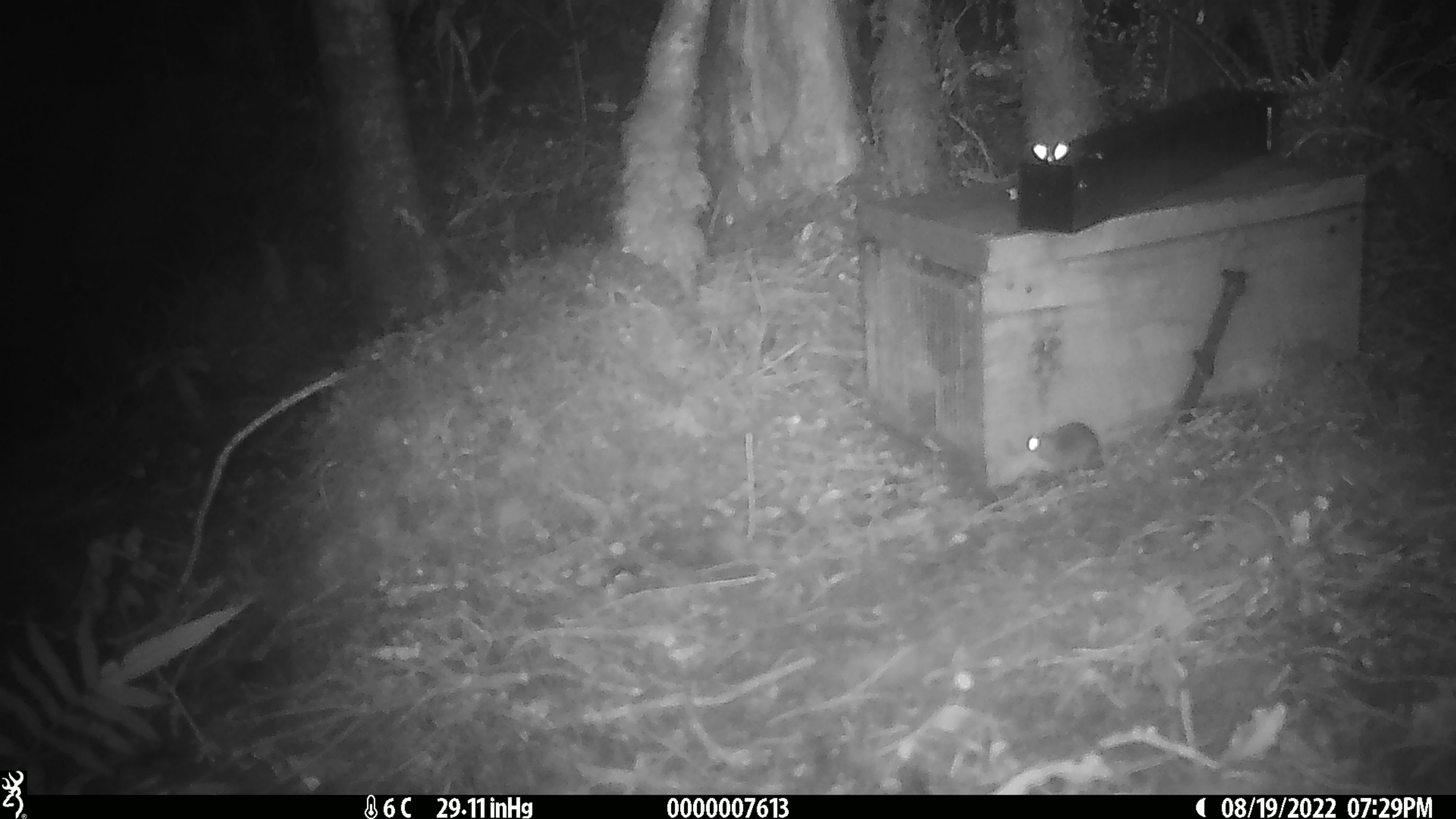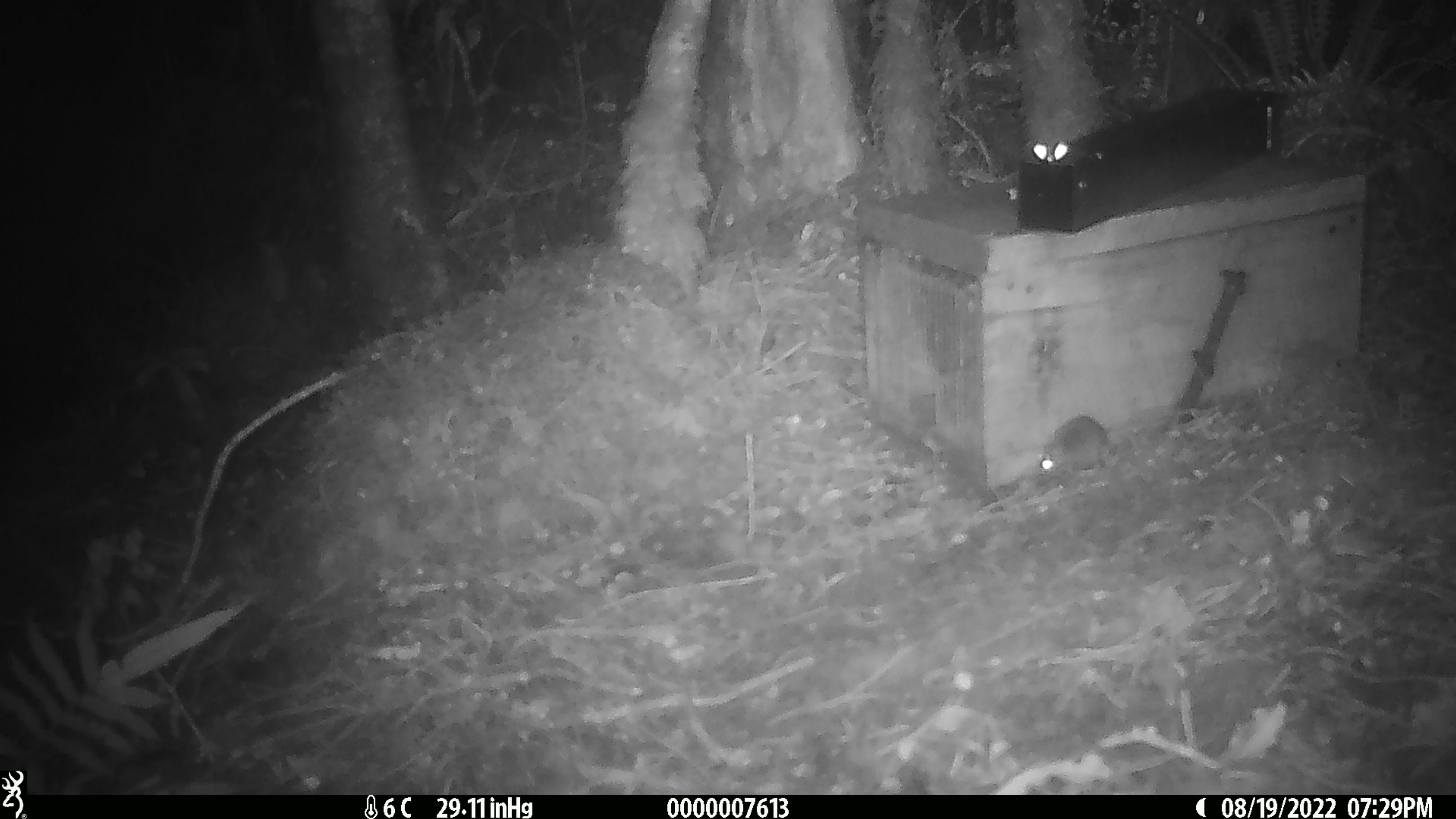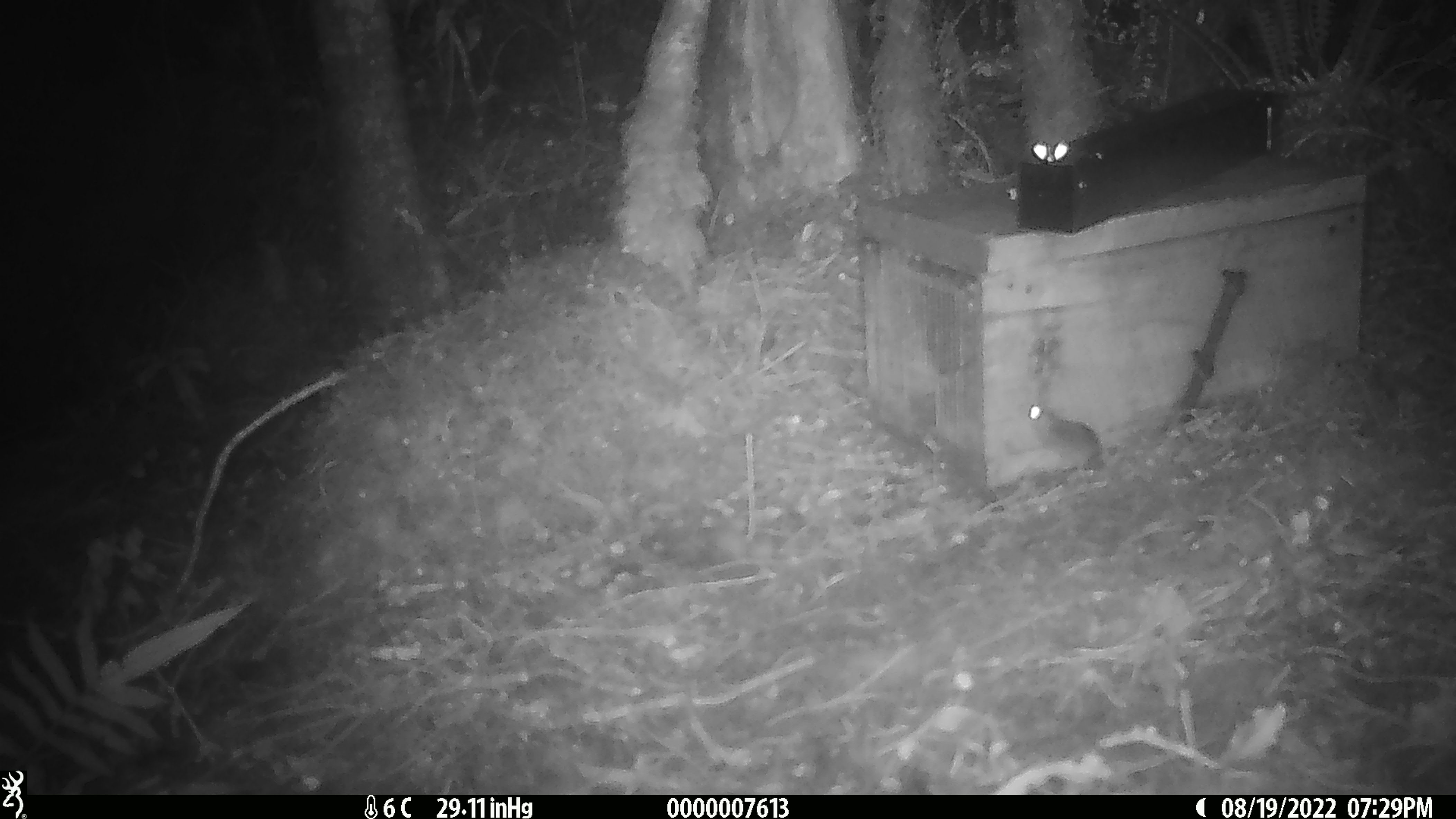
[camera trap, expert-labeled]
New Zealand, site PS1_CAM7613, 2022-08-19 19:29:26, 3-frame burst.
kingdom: Animalia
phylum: Chordata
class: Mammalia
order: Rodentia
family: Muridae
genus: Mus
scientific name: Mus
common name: mouse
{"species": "mouse (Mus)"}